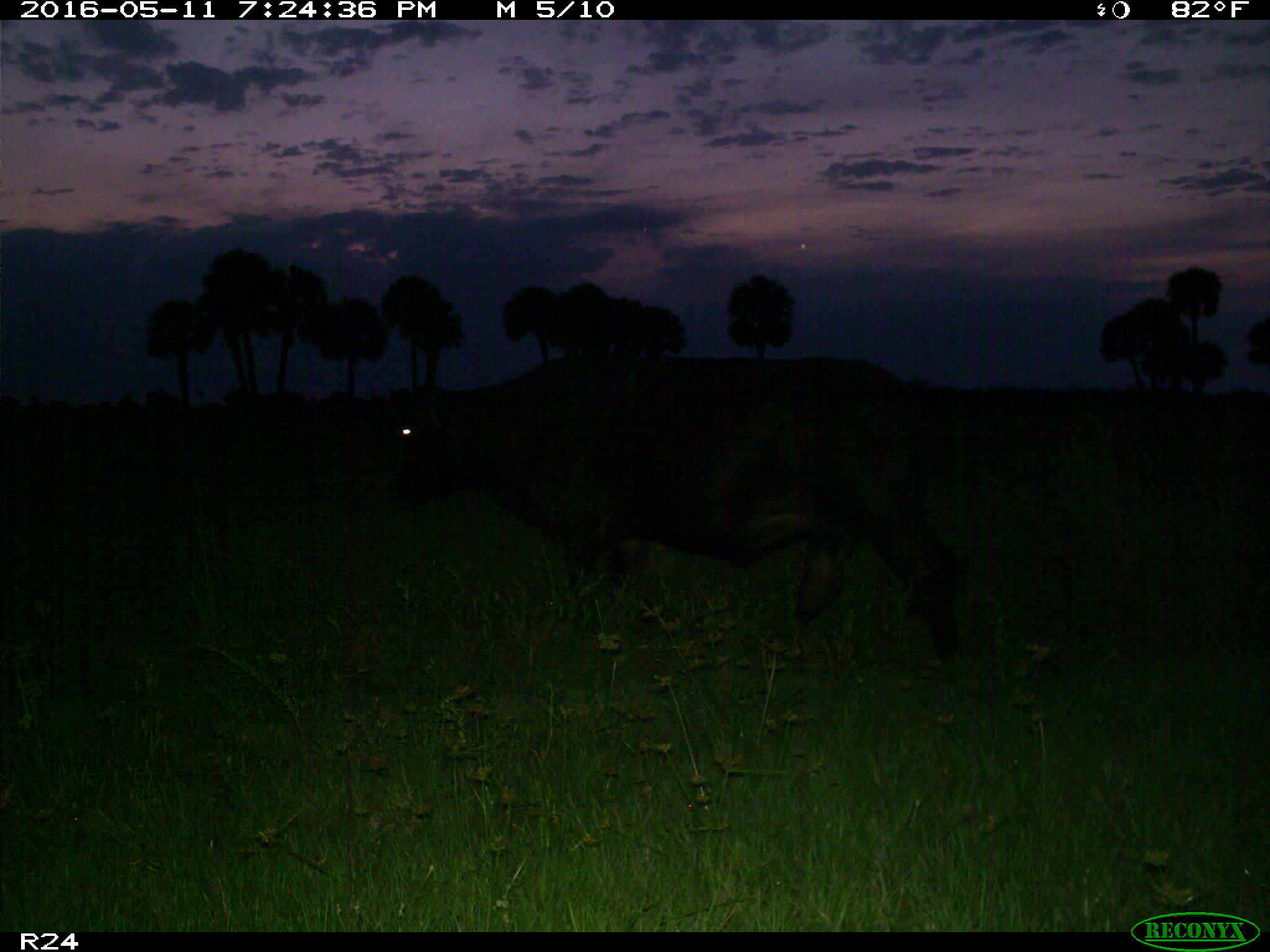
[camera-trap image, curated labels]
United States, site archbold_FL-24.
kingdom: Animalia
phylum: Chordata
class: Mammalia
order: Artiodactyla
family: Bovidae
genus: Bos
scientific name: Bos taurus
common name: domestic cow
Bos taurus (domestic cow).